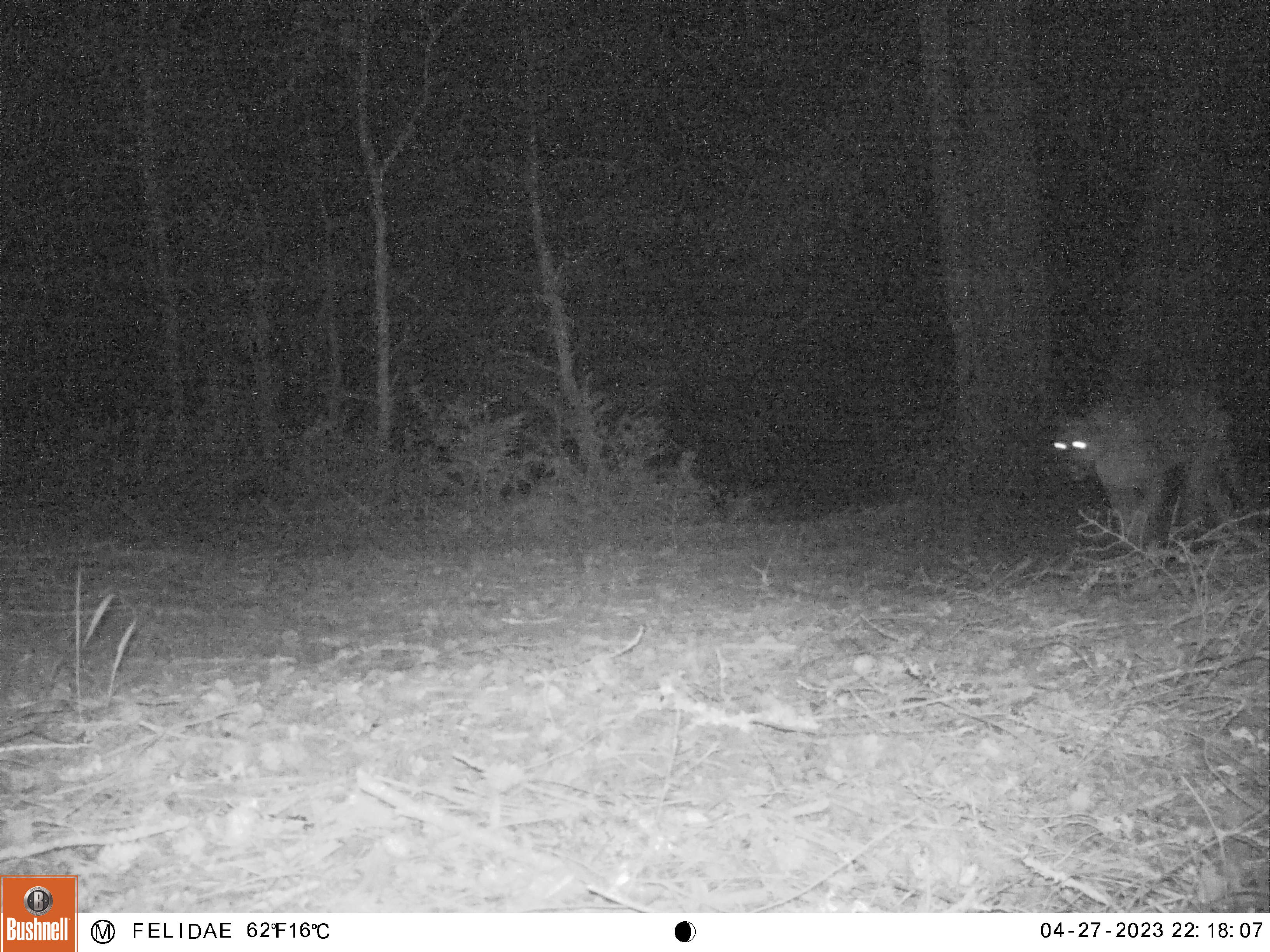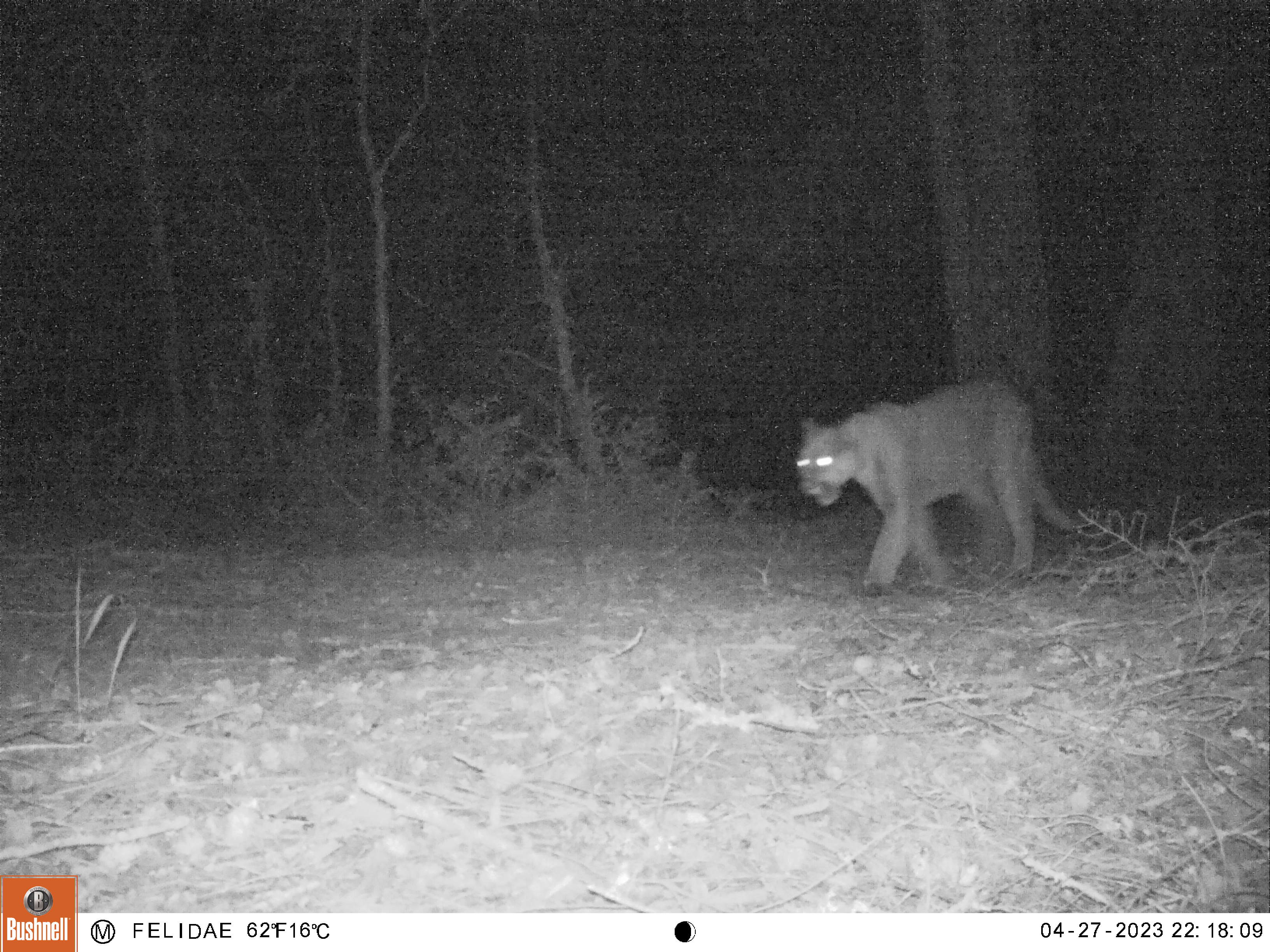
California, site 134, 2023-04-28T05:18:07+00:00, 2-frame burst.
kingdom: Animalia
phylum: Chordata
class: Mammalia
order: Carnivora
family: Felidae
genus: Puma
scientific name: Puma concolor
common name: puma